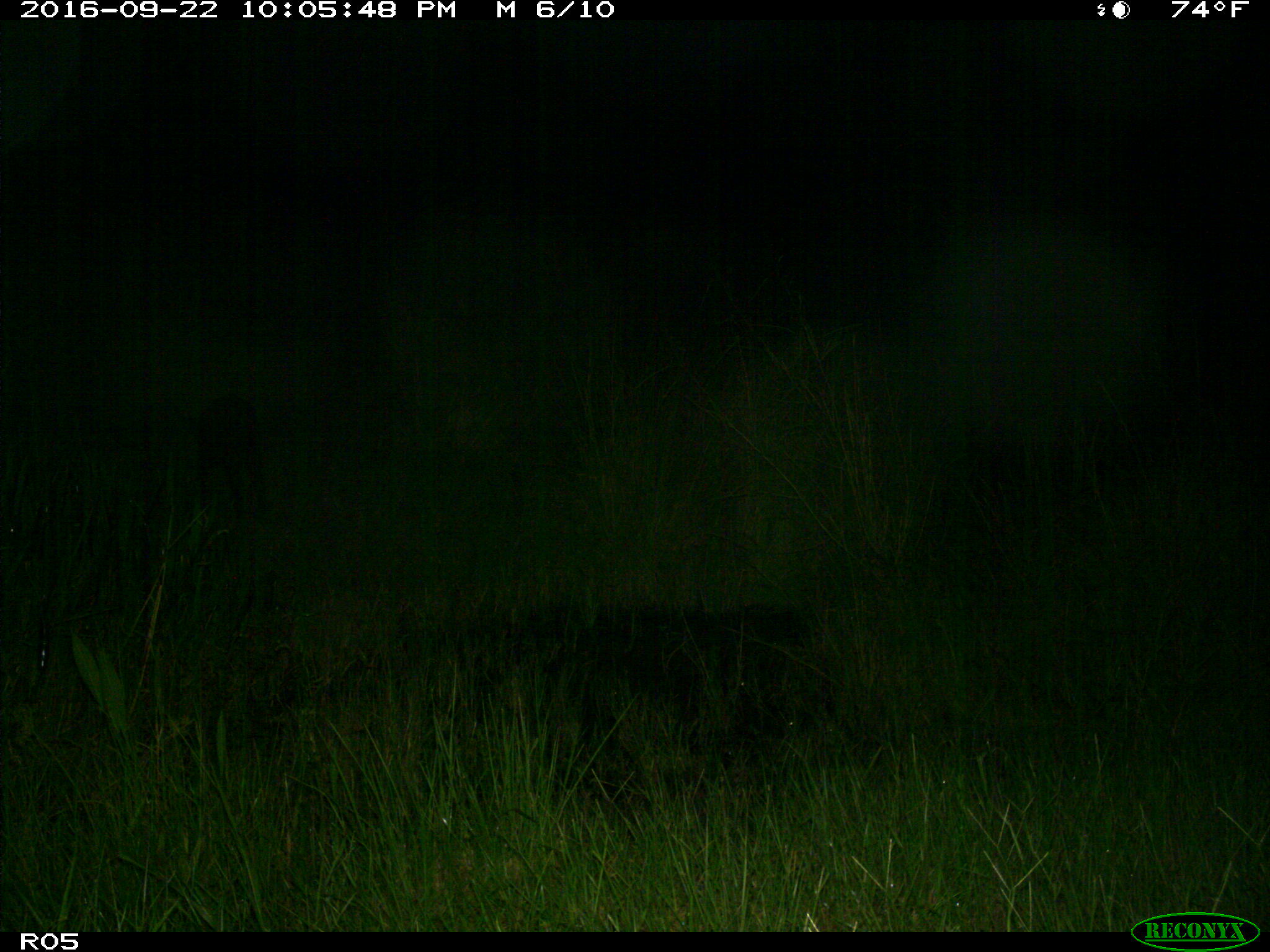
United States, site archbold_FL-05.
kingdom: Animalia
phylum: Chordata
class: Mammalia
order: Artiodactyla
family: Suidae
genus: Sus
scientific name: Sus scrofa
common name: wild boar